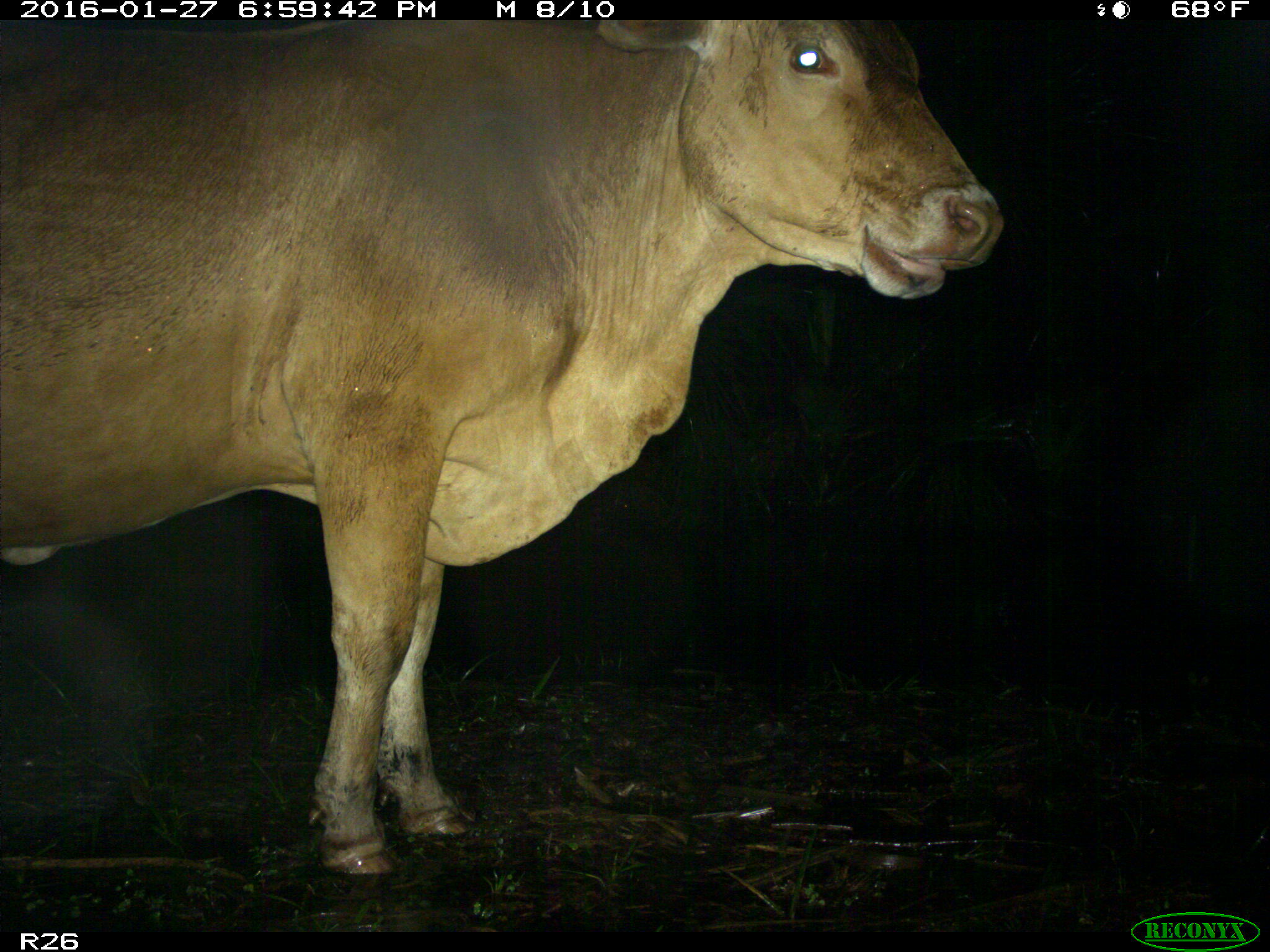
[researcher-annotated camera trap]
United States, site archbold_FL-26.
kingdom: Animalia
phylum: Chordata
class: Mammalia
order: Artiodactyla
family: Bovidae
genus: Bos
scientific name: Bos taurus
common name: domestic cow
Bos taurus (domestic cow).